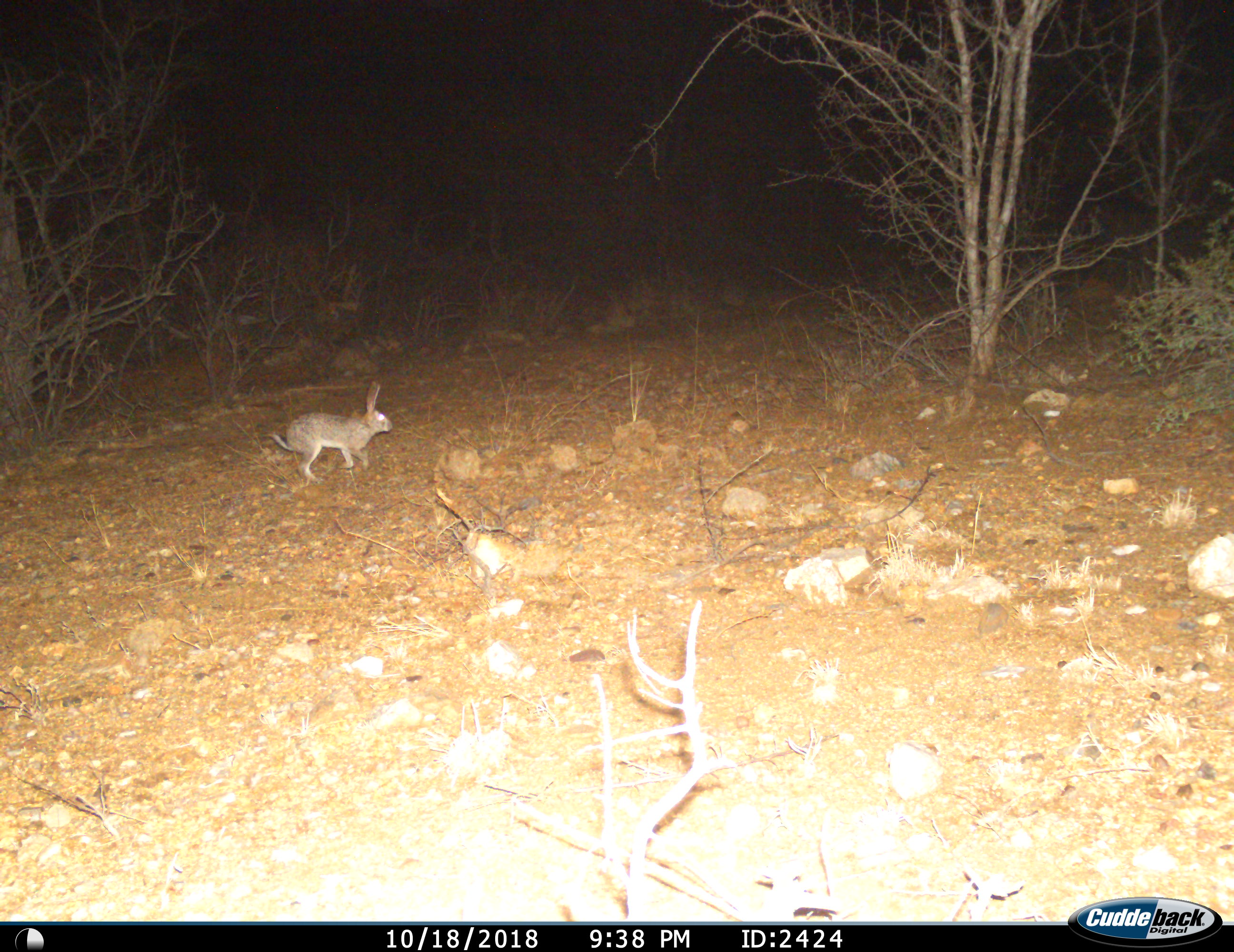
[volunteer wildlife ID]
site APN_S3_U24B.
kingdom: Animalia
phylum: Chordata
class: Mammalia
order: Lagomorpha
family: Leporidae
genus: Lepus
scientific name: Lepus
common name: hare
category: hareunknown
Hareunknown (hare) (Lepus), count 1. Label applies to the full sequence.